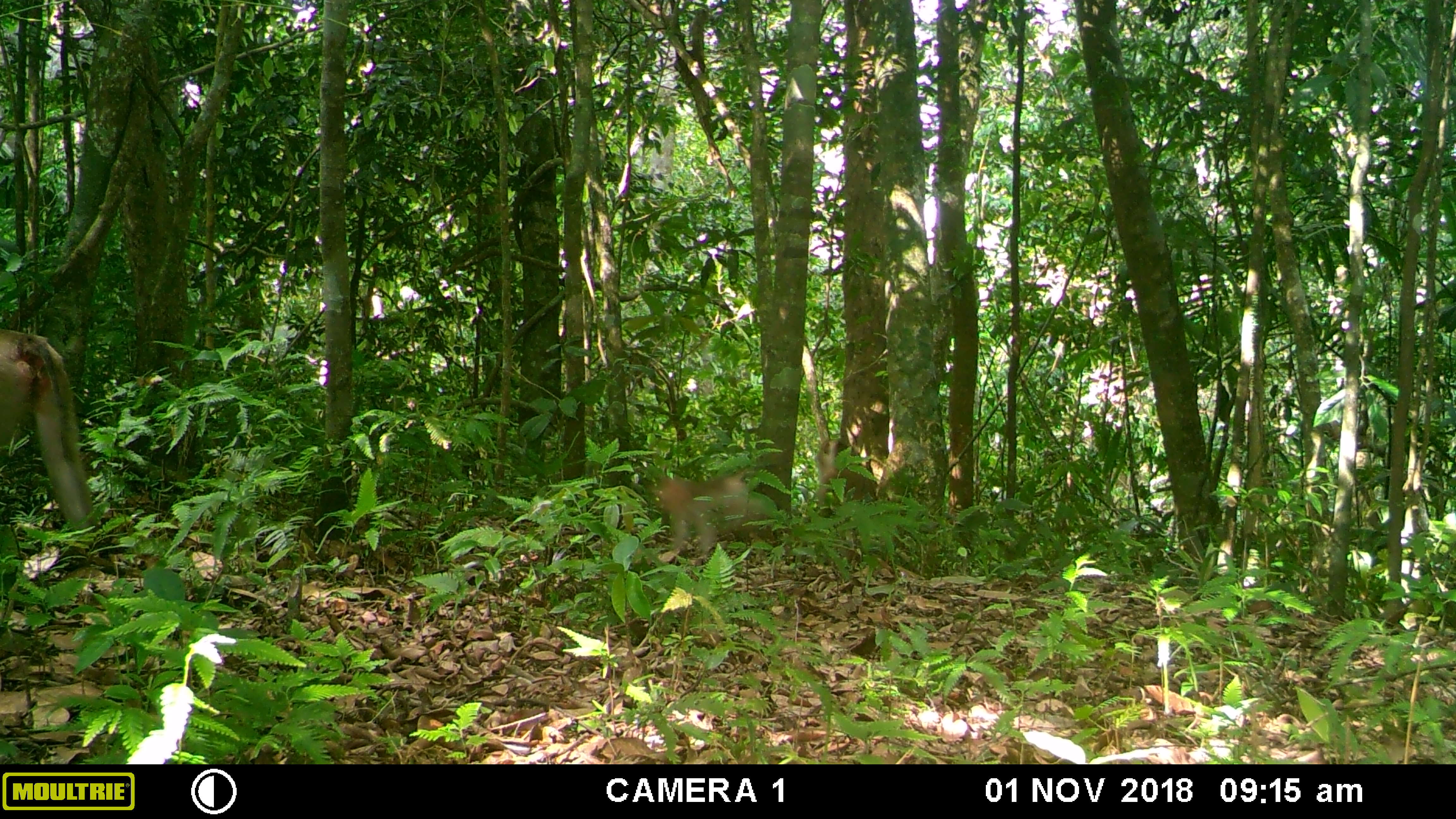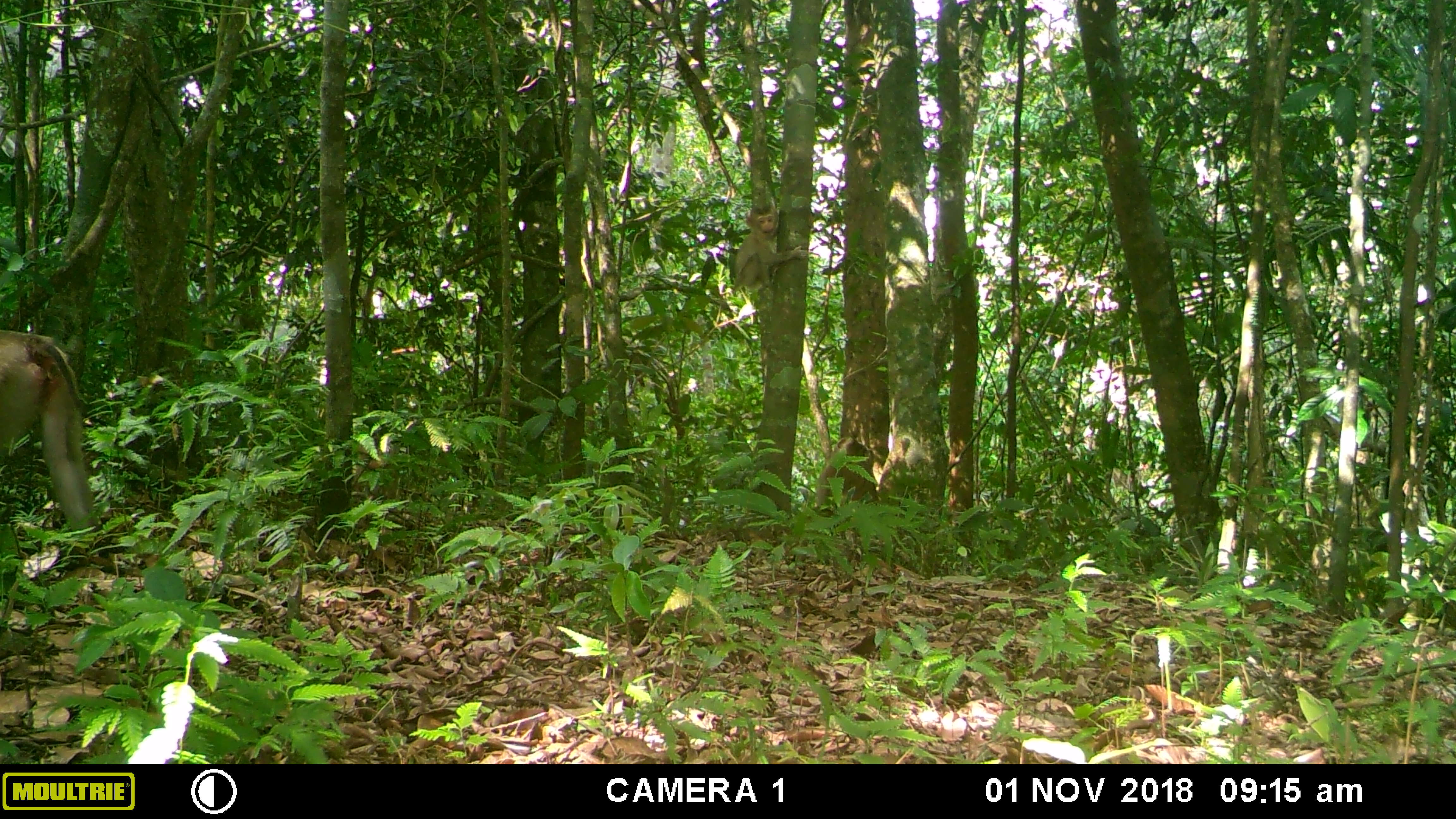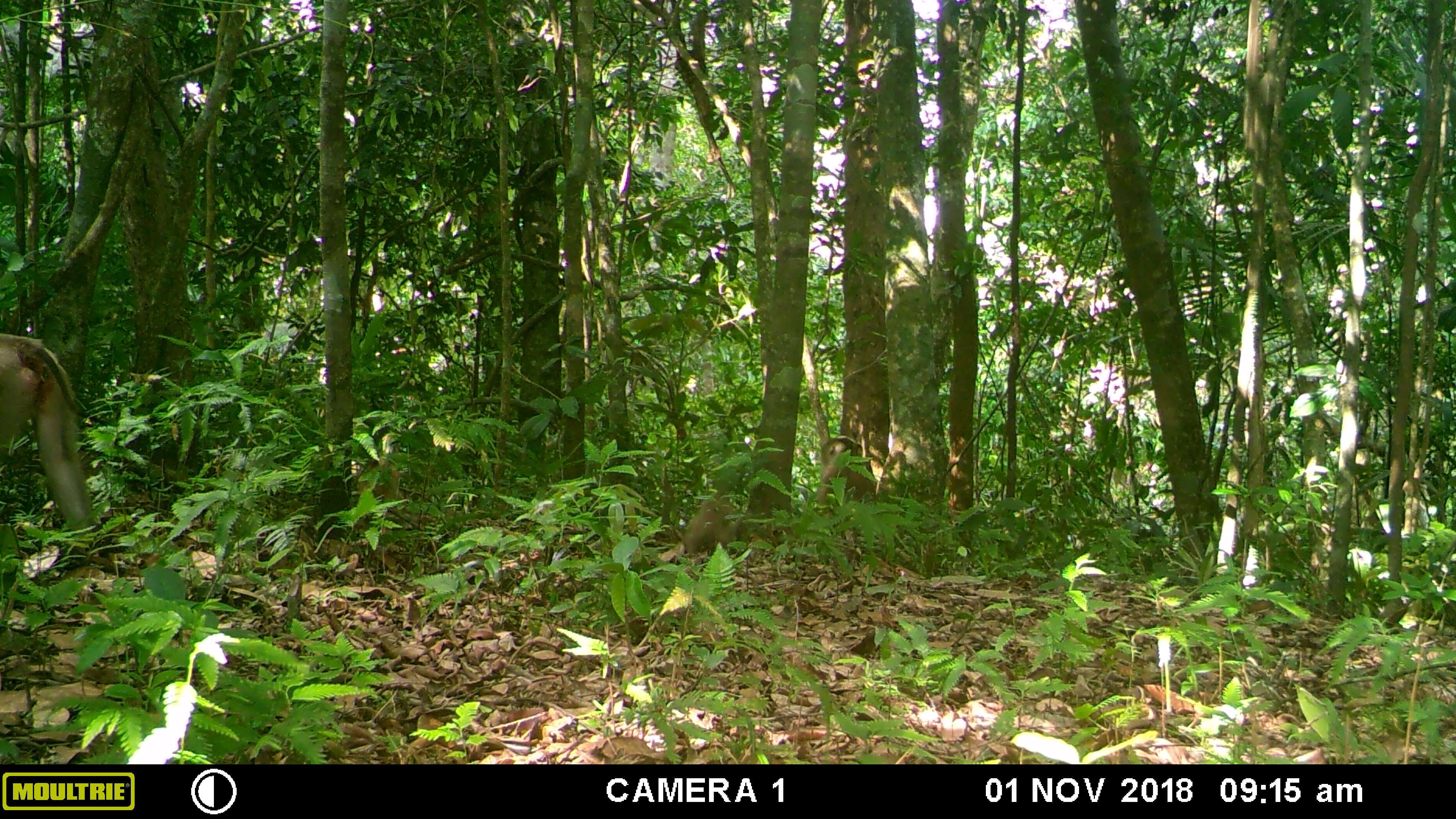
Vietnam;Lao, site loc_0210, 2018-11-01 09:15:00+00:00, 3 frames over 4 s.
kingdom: Animalia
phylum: Chordata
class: Mammalia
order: Primates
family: Cercopithecidae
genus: Macaca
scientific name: Macaca nemestrina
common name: pig-tailed macaque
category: pig tailed macaque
Pig tailed macaque (pig-tailed macaque) (Macaca nemestrina). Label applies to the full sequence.